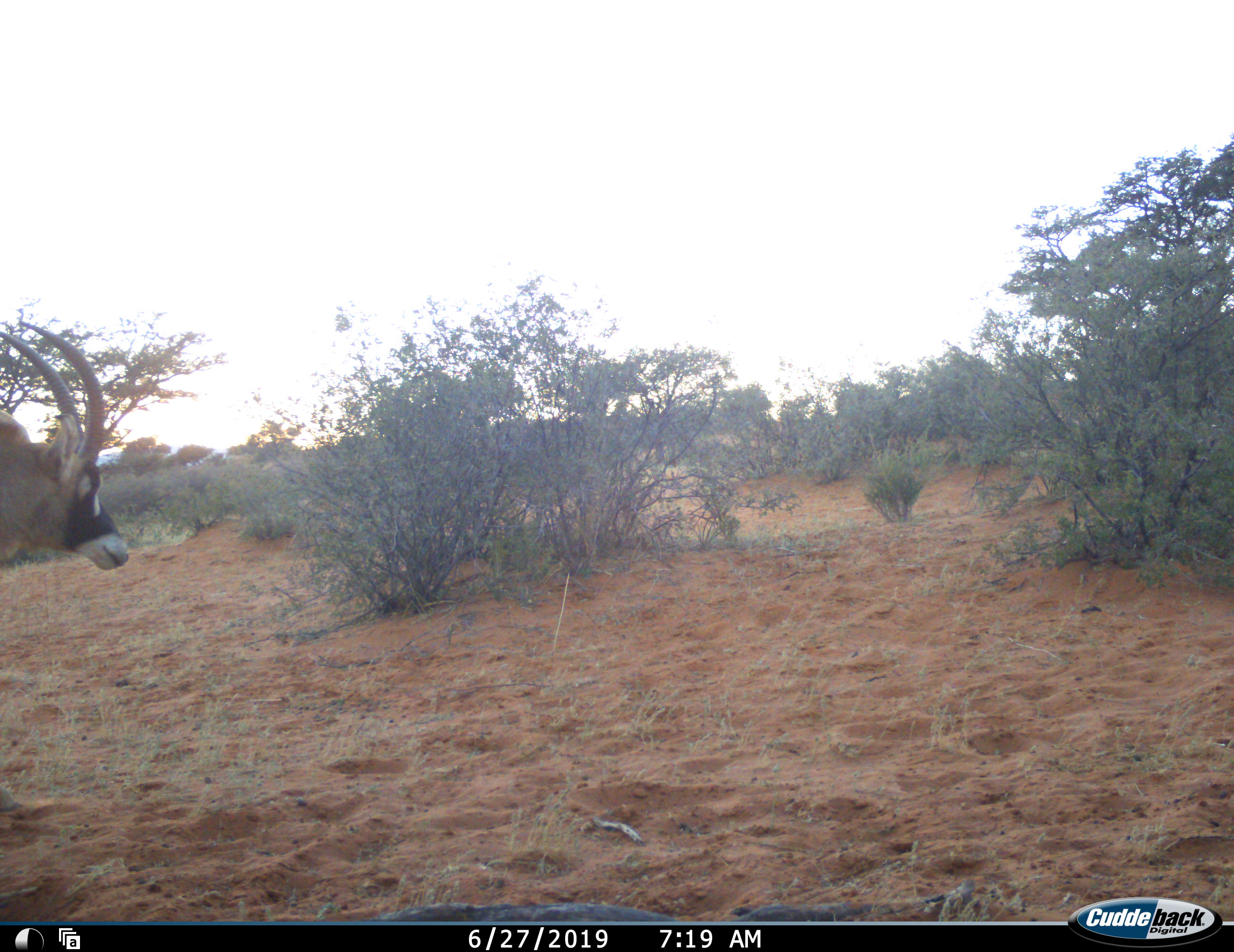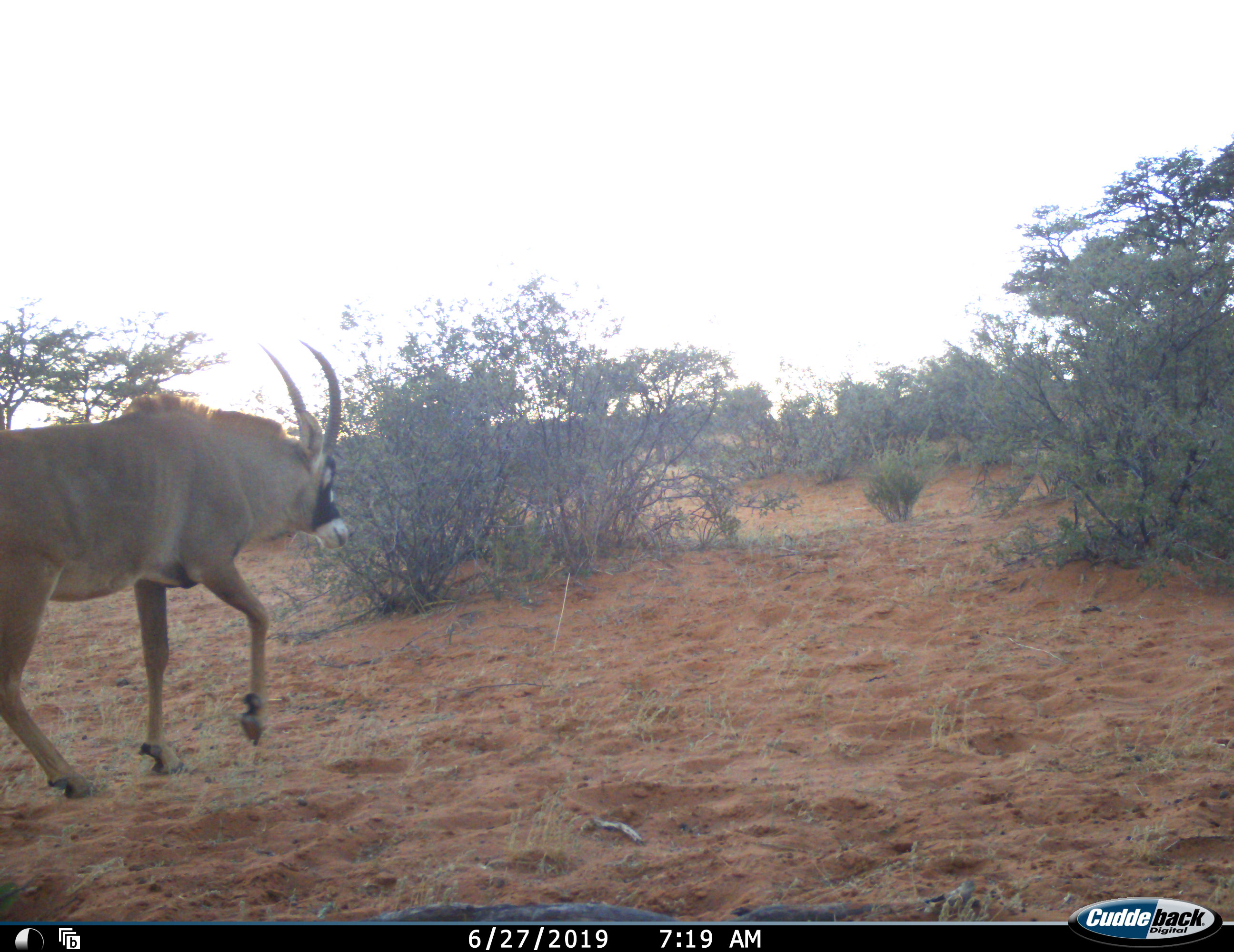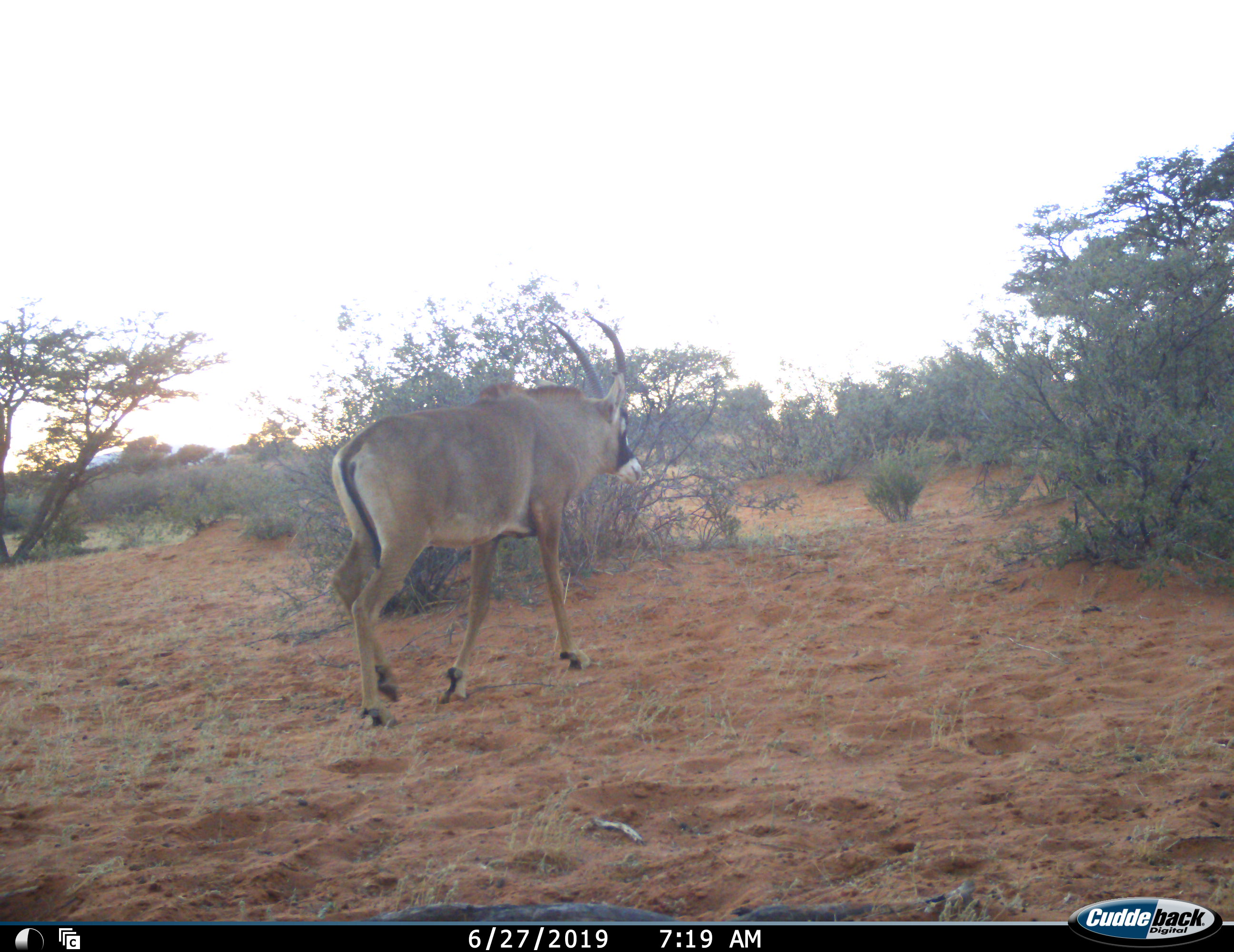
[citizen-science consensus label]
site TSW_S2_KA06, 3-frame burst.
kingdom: Animalia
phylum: Chordata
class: Mammalia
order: Artiodactyla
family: Bovidae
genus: Hippotragus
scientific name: Hippotragus equinus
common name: roan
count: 1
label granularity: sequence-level